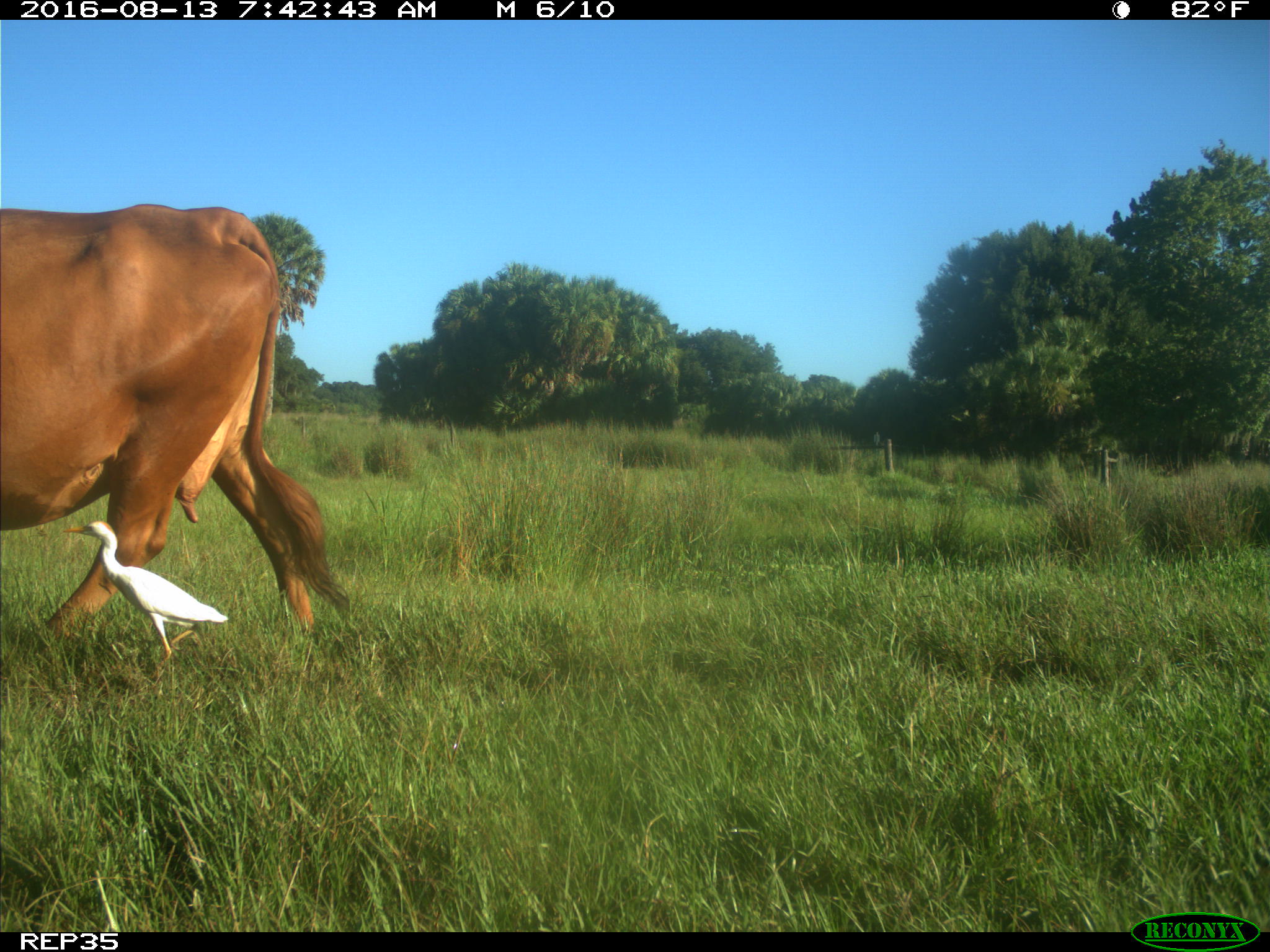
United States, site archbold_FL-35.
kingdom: Animalia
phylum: Chordata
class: Mammalia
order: Artiodactyla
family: Bovidae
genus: Bos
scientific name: Bos taurus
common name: domestic cow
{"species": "Bos taurus (domestic cow)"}